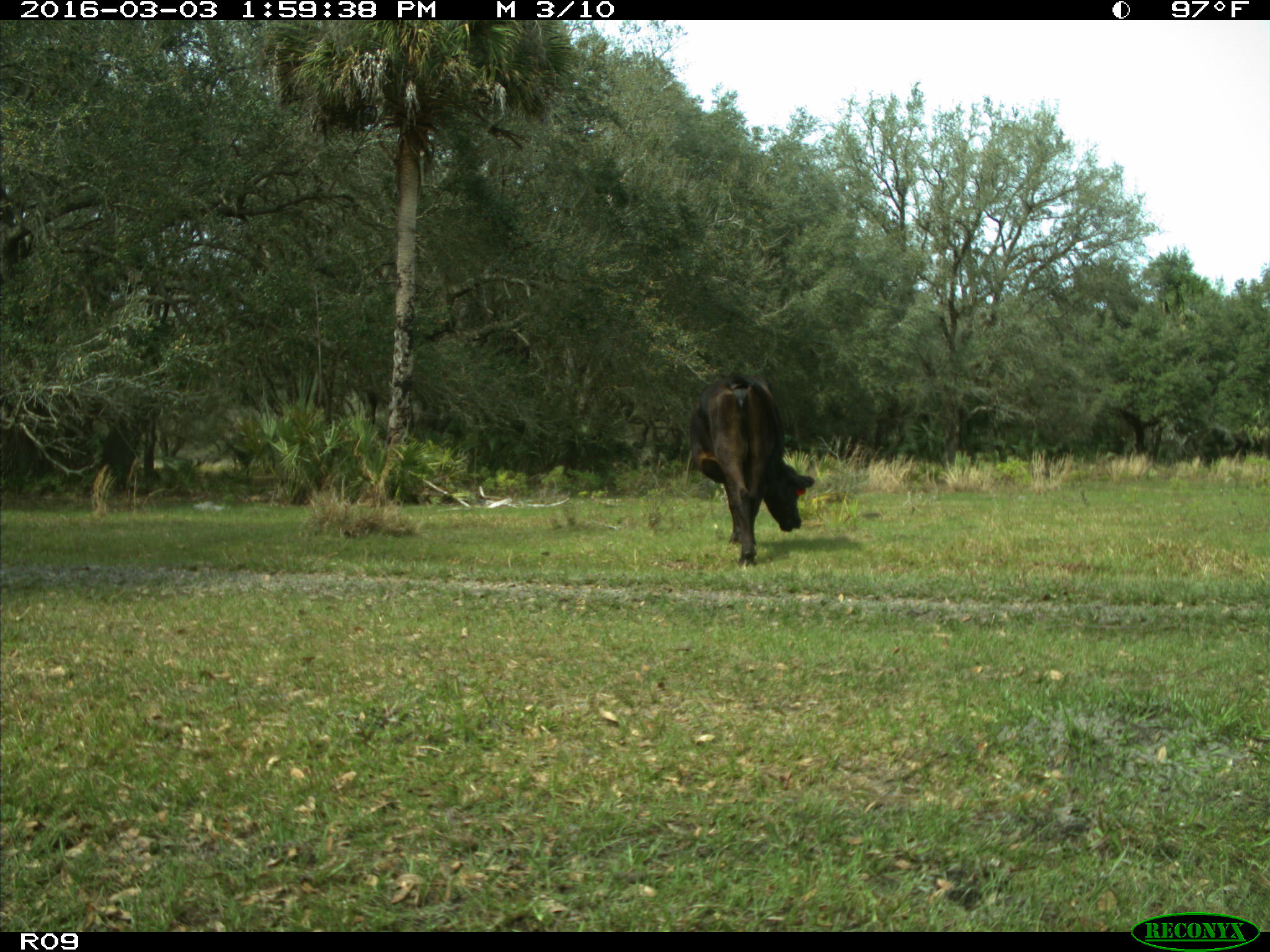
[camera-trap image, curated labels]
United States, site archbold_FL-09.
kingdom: Animalia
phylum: Chordata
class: Mammalia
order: Artiodactyla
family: Bovidae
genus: Bos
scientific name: Bos taurus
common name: domestic cow